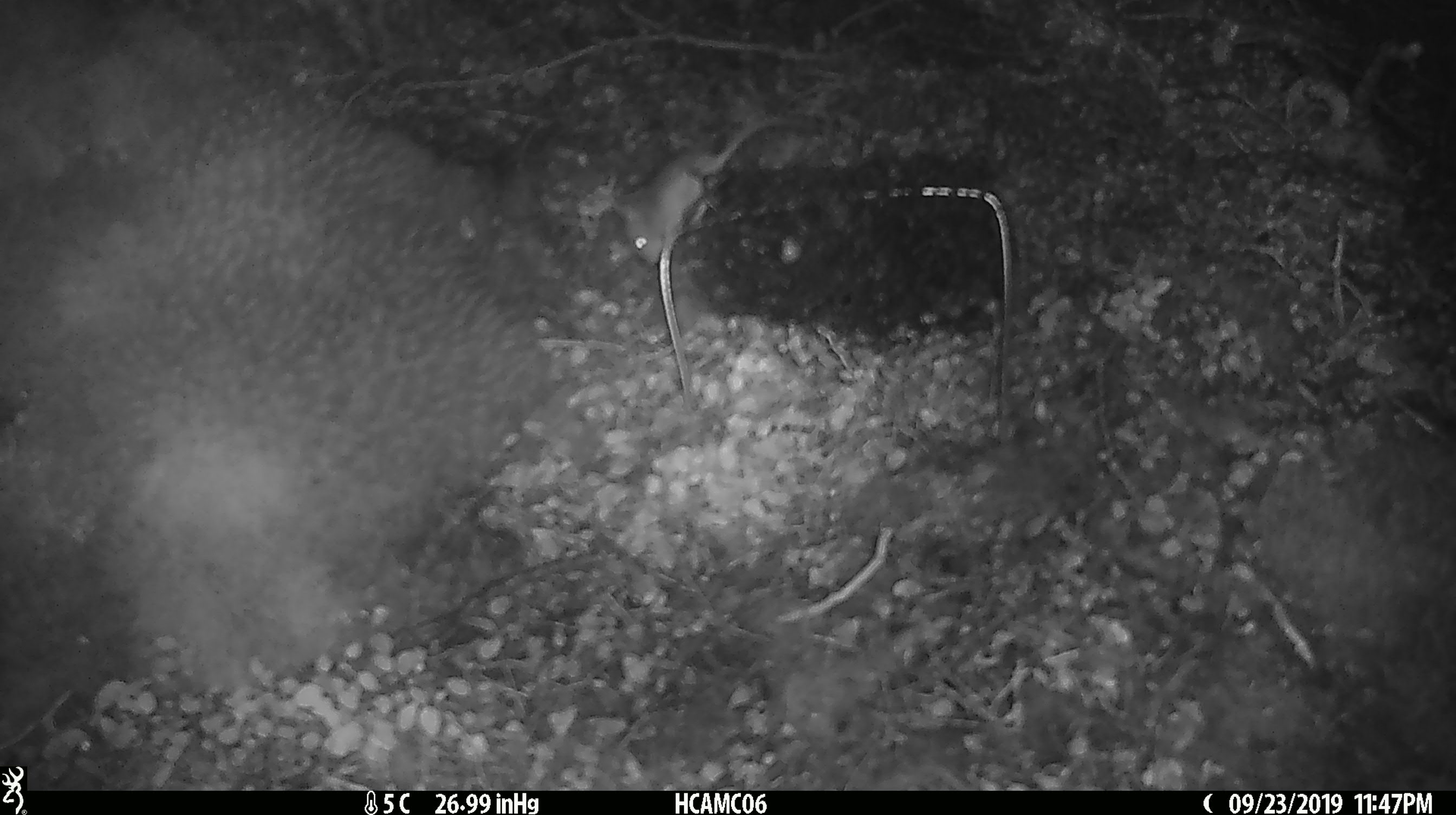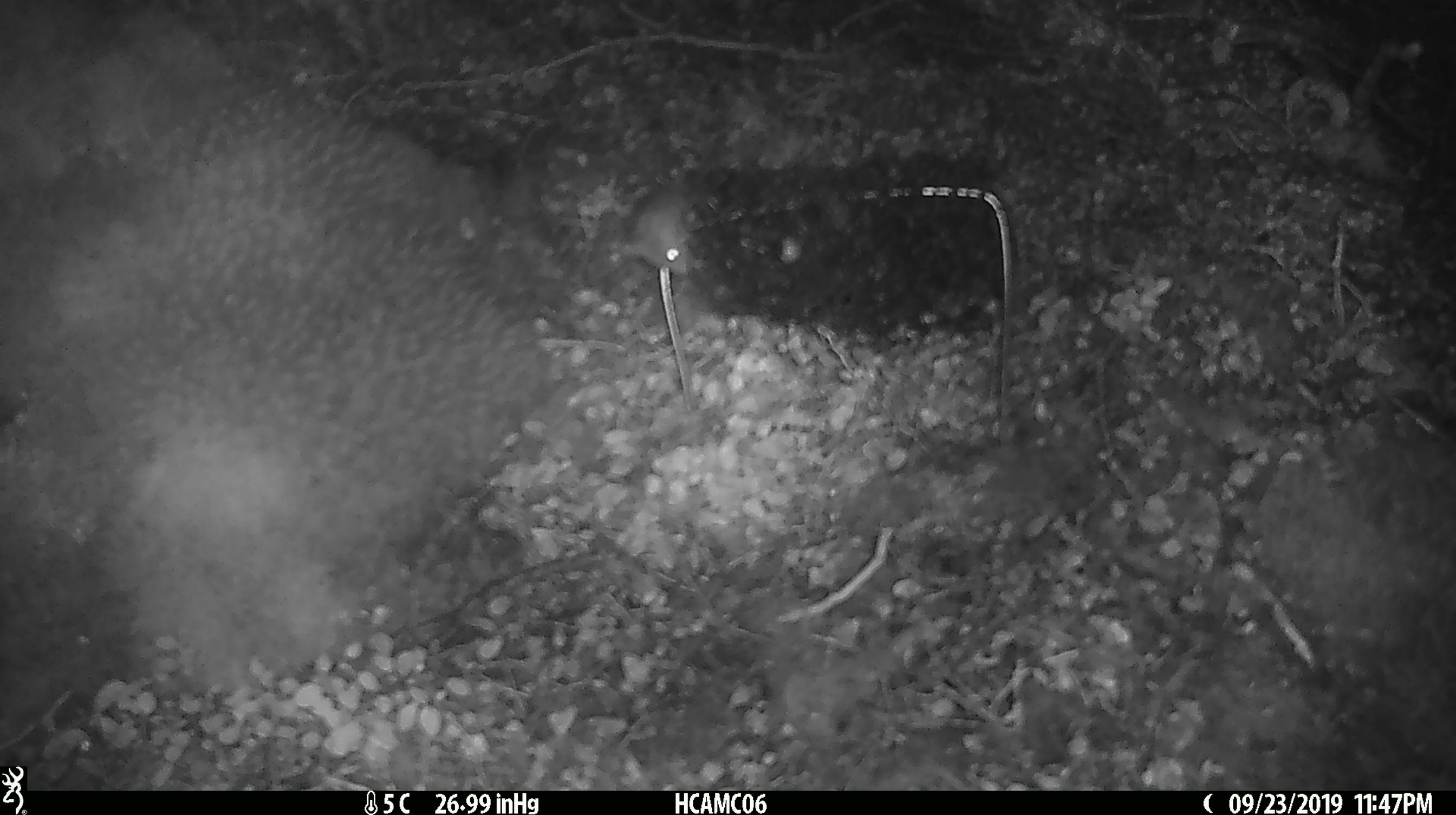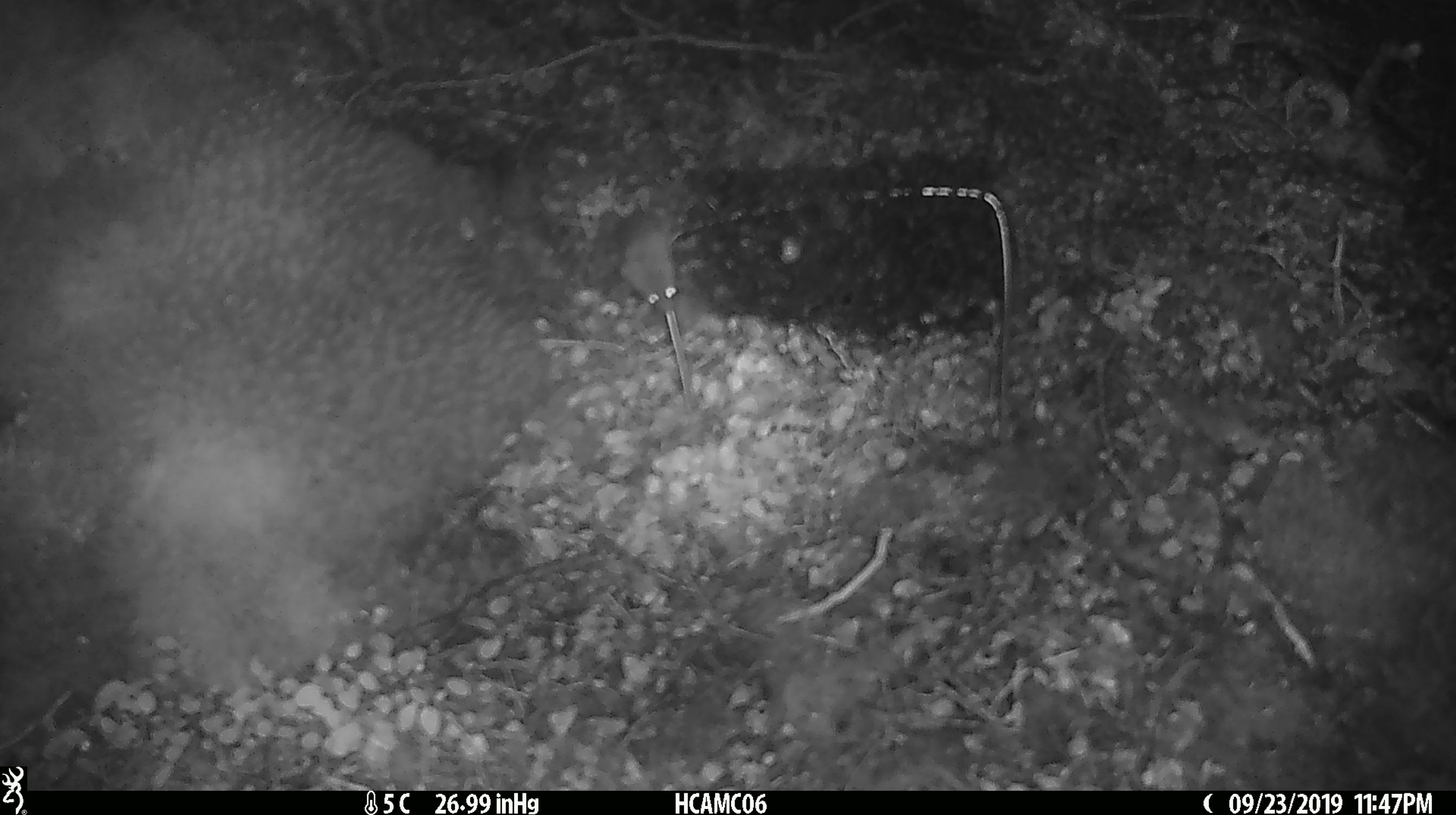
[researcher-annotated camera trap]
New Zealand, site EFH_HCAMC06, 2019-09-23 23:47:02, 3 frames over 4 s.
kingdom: Animalia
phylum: Chordata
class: Mammalia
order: Rodentia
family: Muridae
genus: Mus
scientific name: Mus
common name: mouse